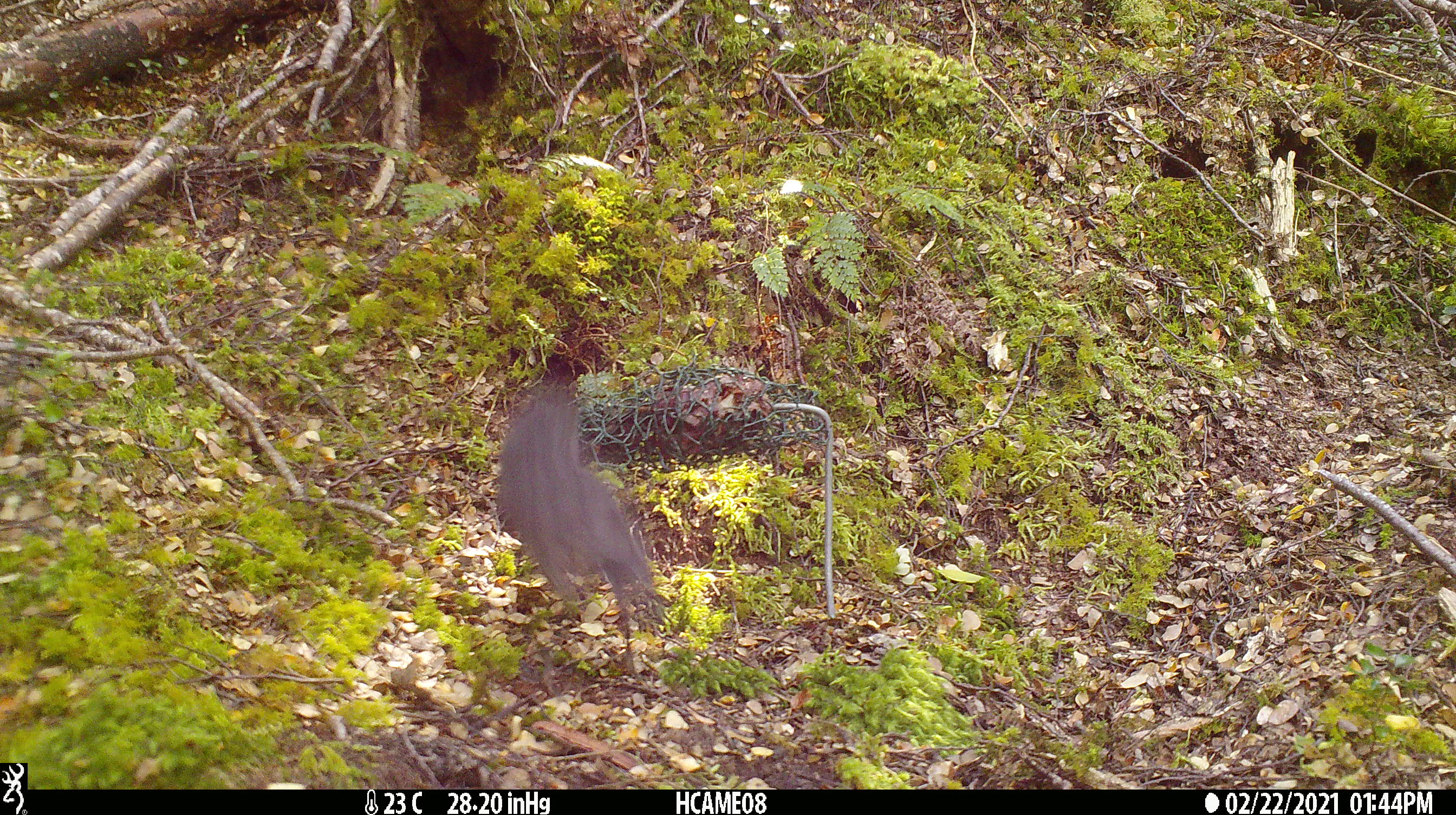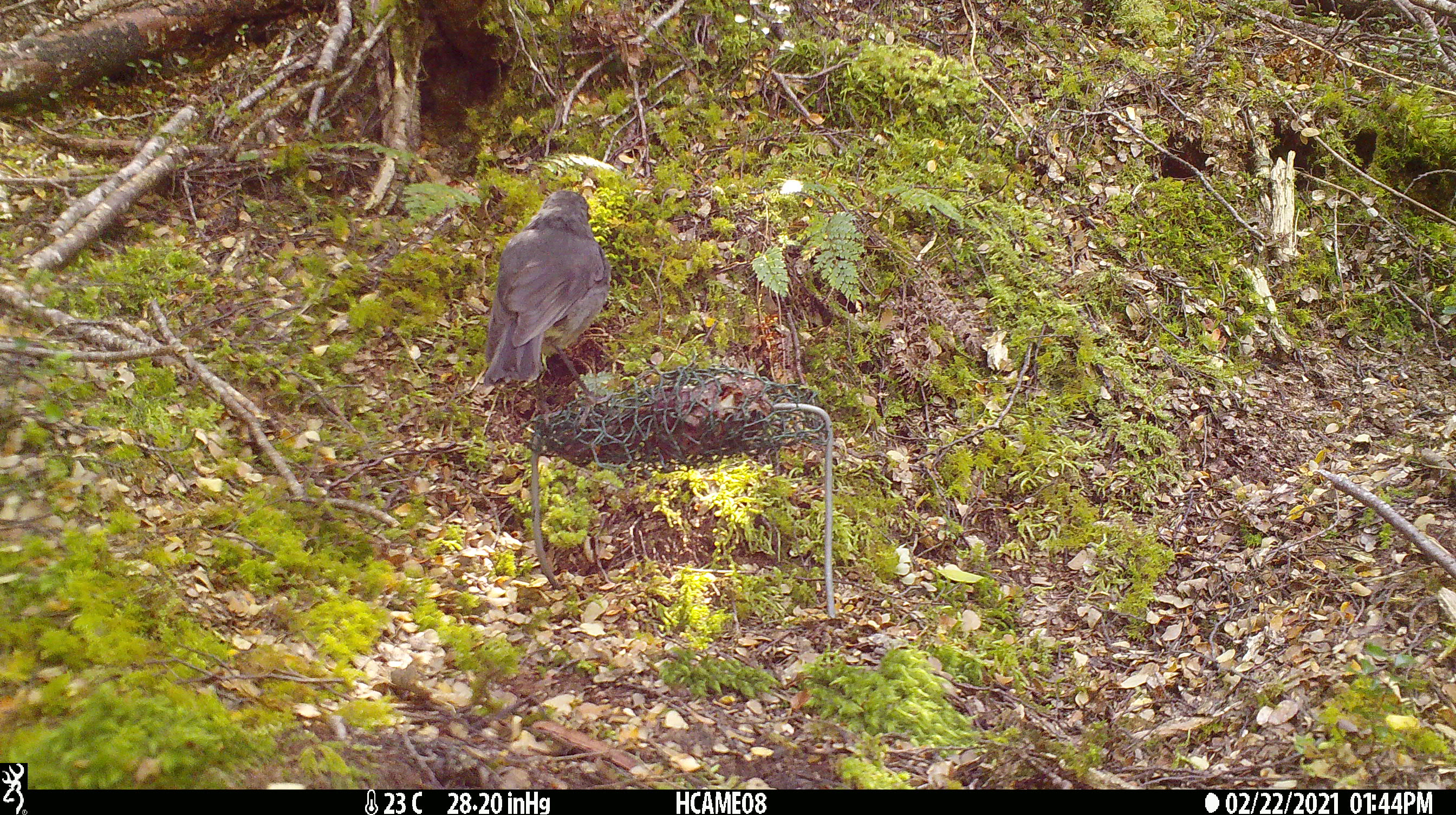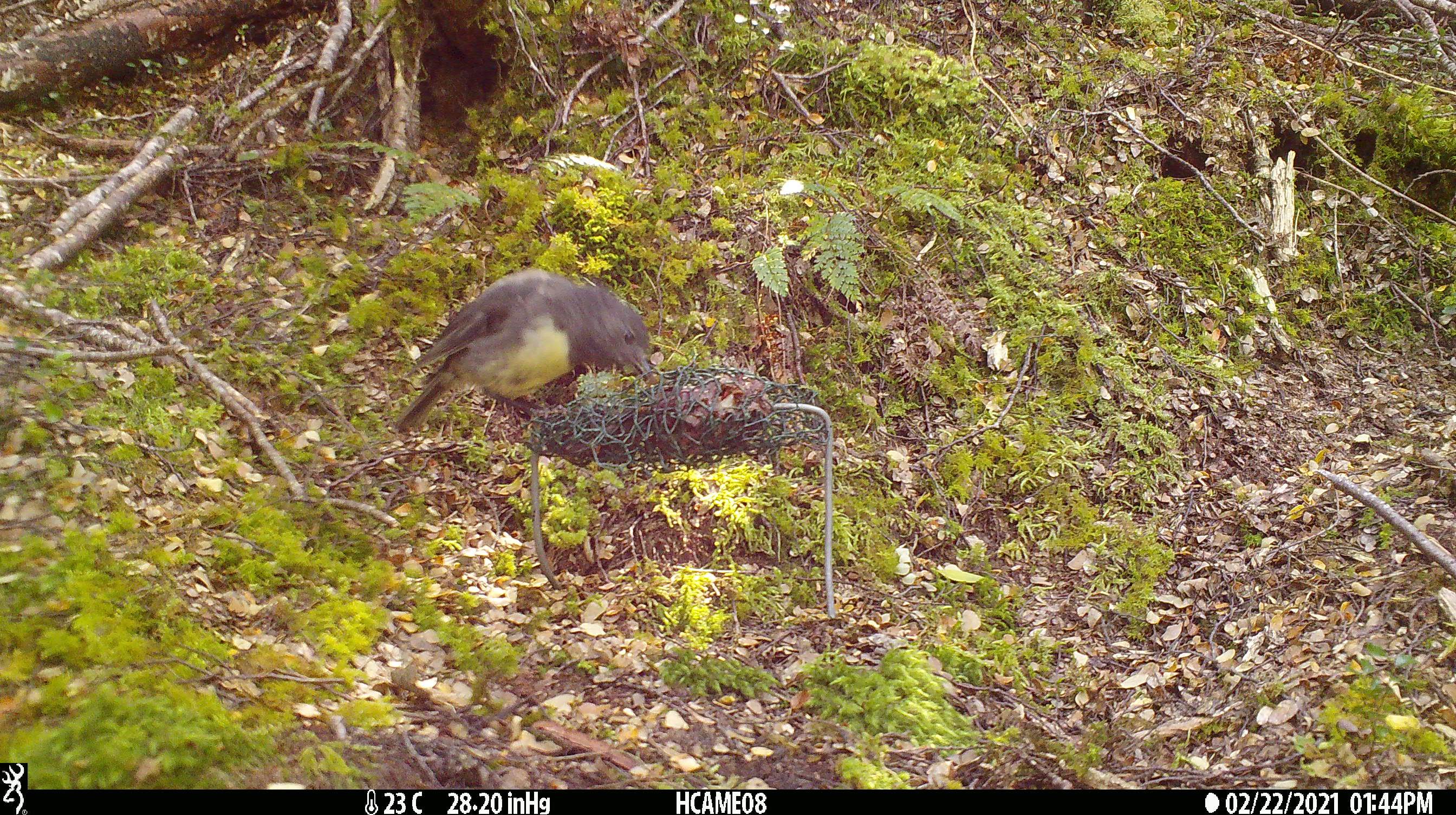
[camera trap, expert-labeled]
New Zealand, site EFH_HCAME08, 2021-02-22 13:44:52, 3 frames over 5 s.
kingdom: Animalia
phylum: Chordata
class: Aves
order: Passeriformes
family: Petroicidae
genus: Petroica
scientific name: Petroica australis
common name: new zealand robin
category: robin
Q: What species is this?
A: Robin (new zealand robin) (Petroica australis).